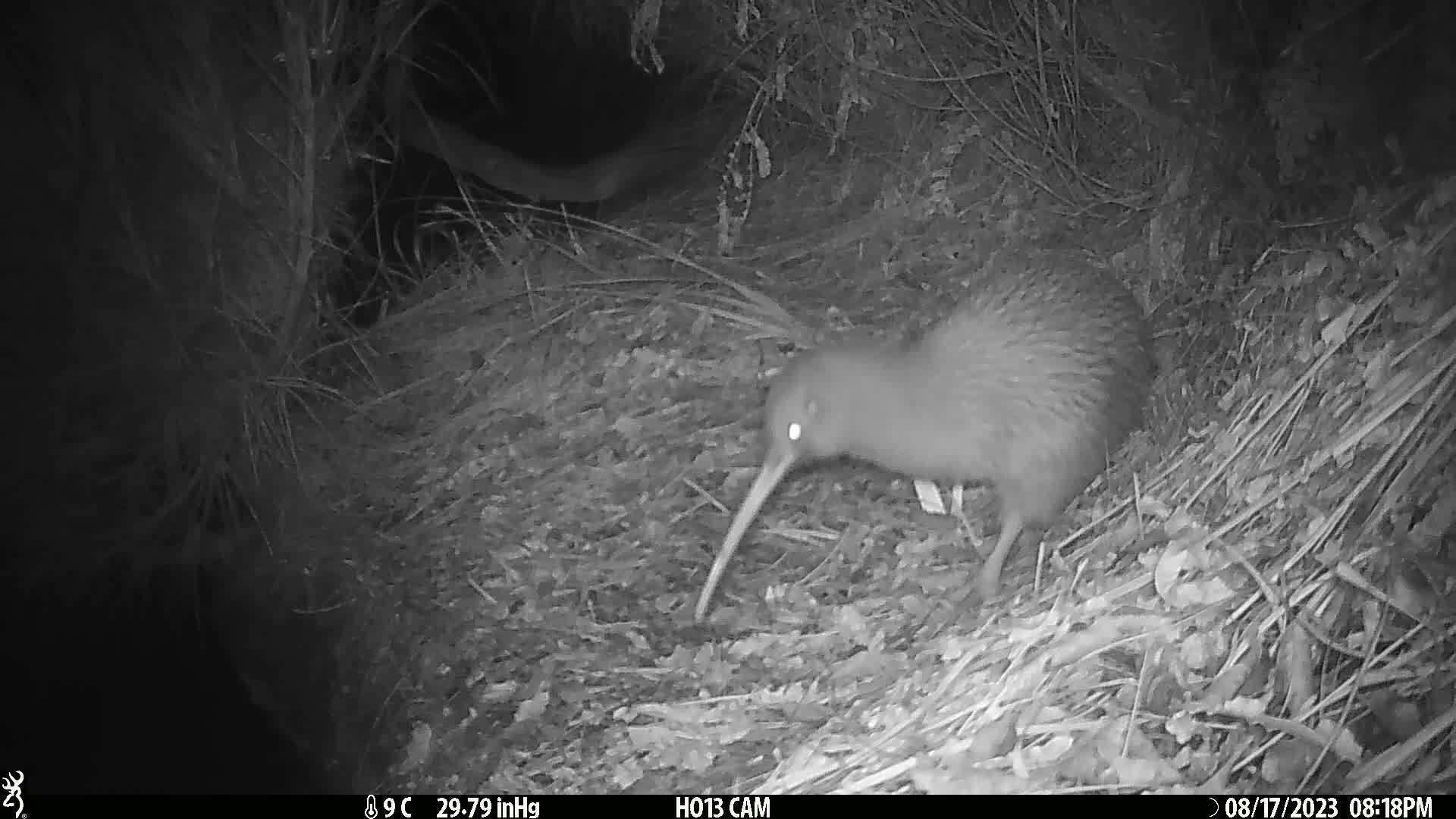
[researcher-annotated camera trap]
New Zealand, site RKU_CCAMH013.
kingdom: Animalia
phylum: Chordata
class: Aves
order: Apterygiformes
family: Apterygidae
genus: Apteryx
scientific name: Apteryx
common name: kiwi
Kiwi (Apteryx).